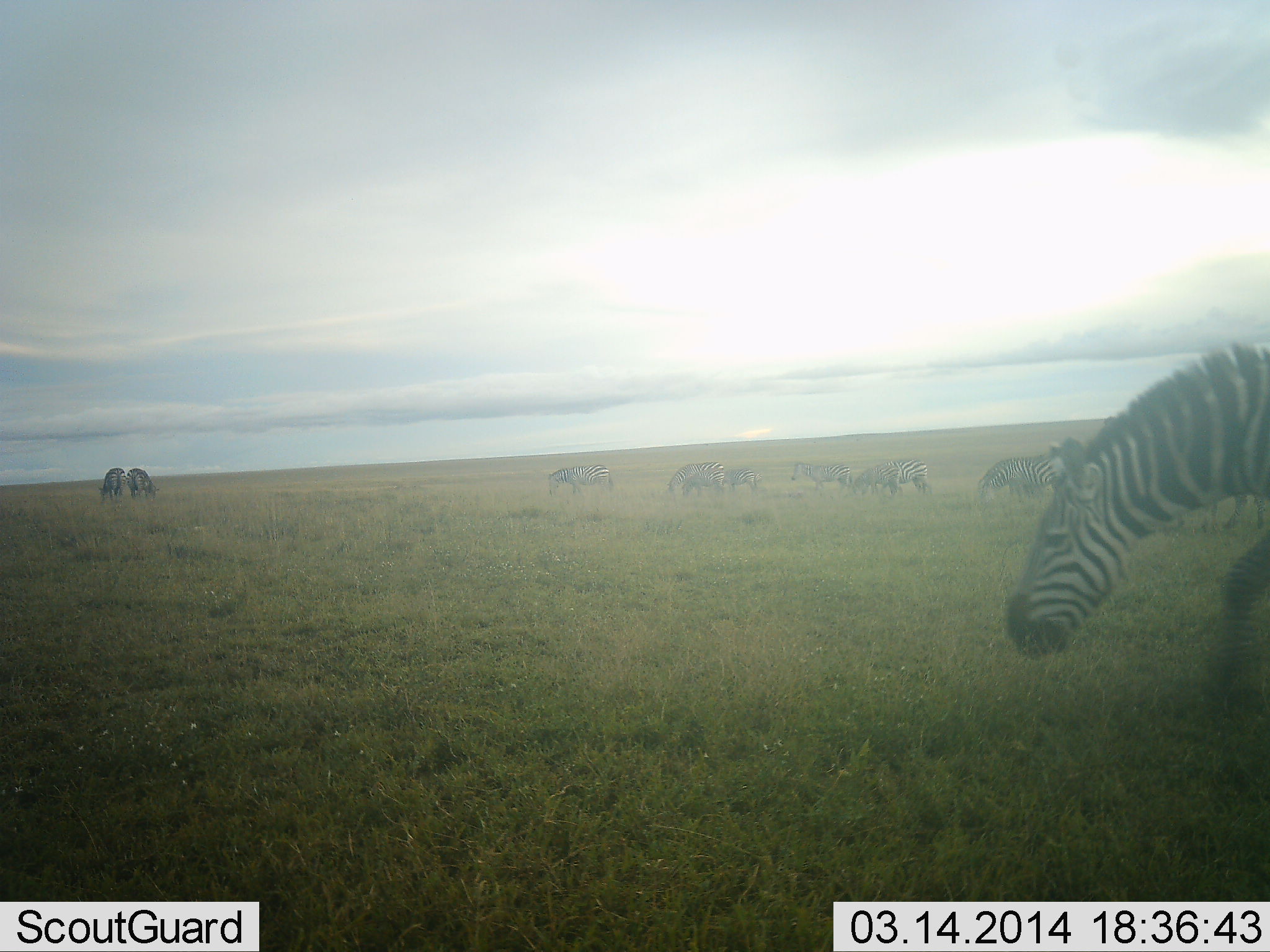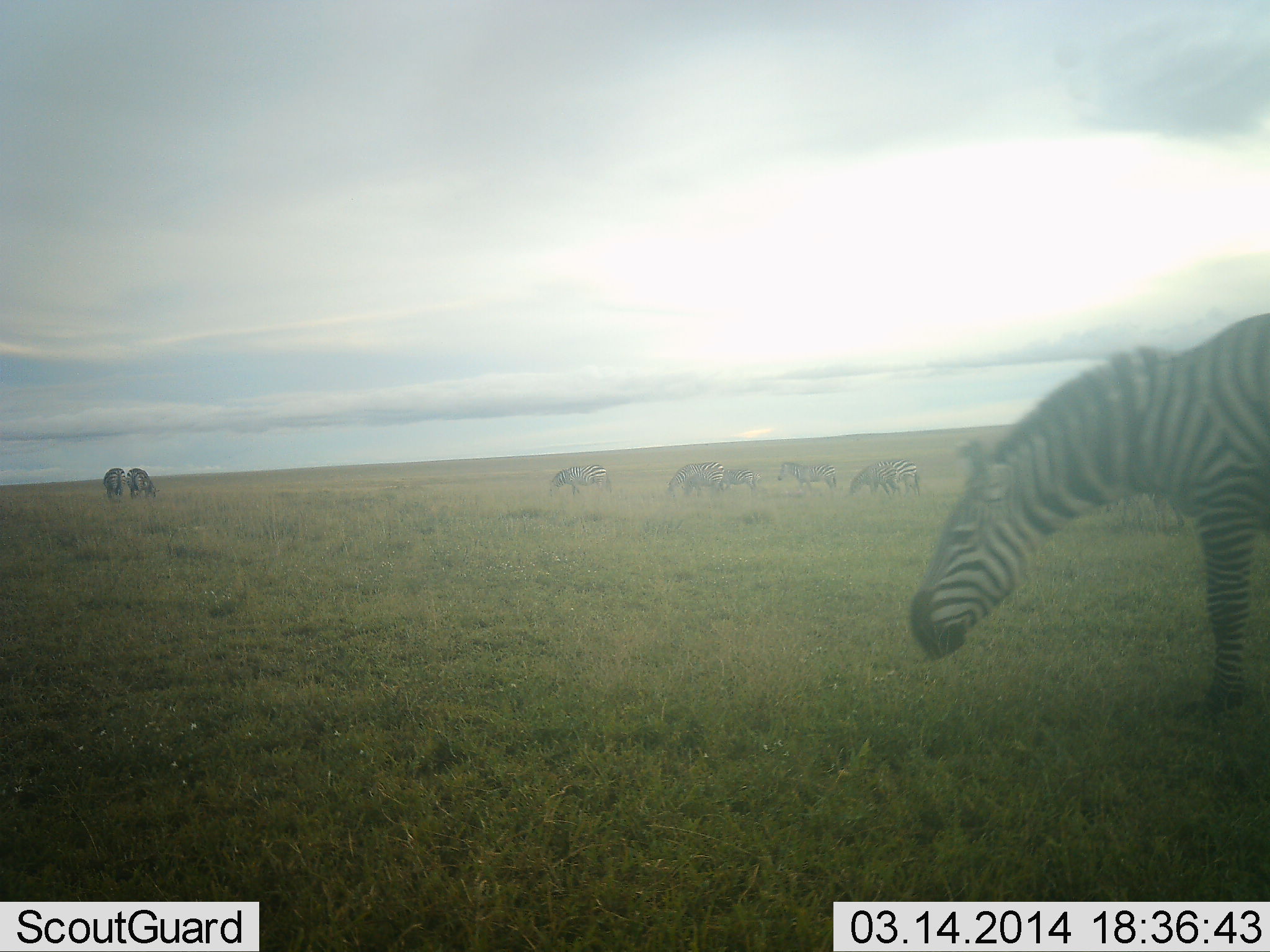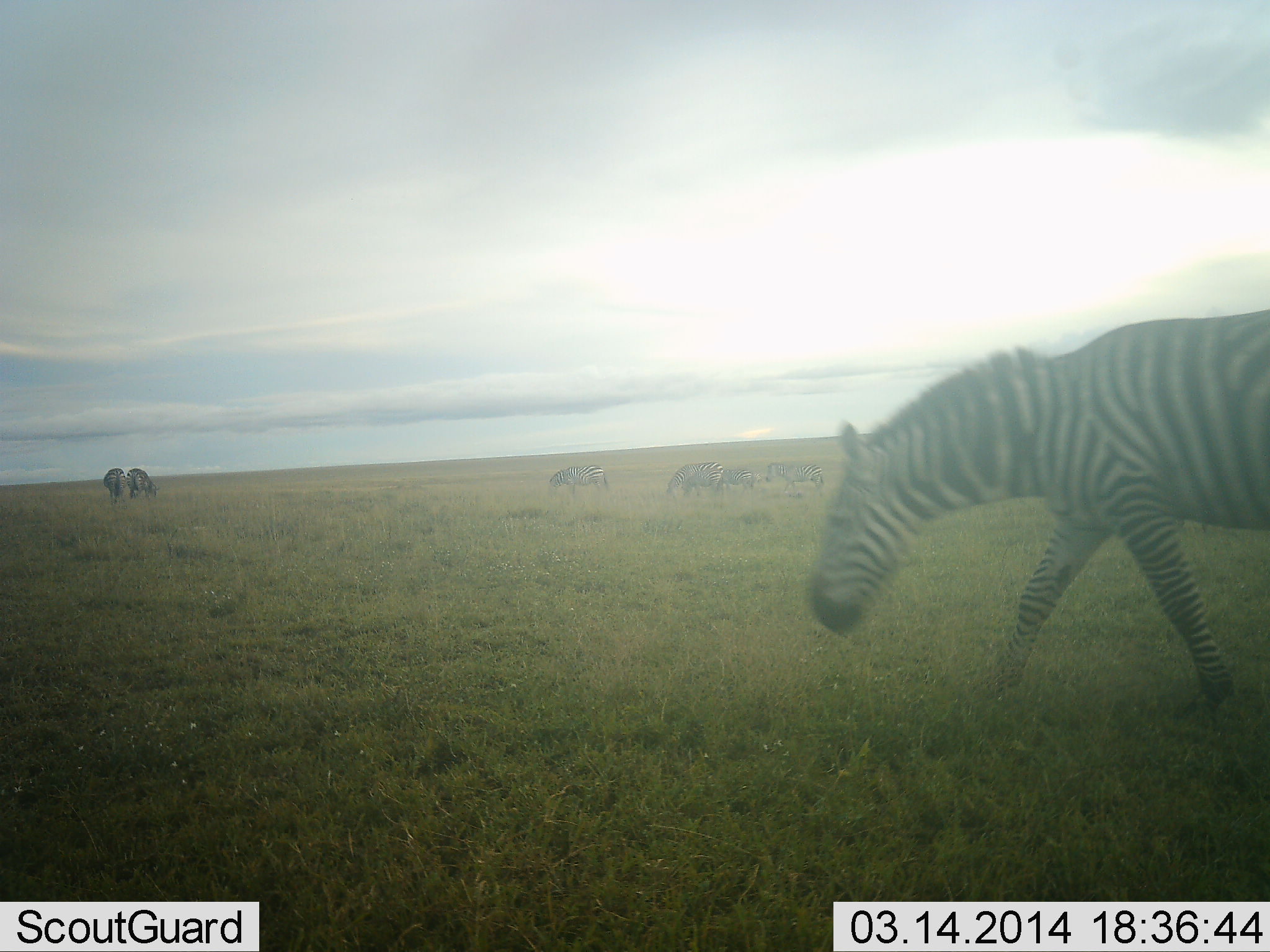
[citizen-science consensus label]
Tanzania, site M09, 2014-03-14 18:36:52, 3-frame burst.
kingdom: Animalia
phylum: Chordata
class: Mammalia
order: Perissodactyla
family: Equidae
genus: Equus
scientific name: Equus quagga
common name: plains zebra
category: zebra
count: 11-50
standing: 50%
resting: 0%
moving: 80%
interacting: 0%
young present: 0%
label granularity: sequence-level